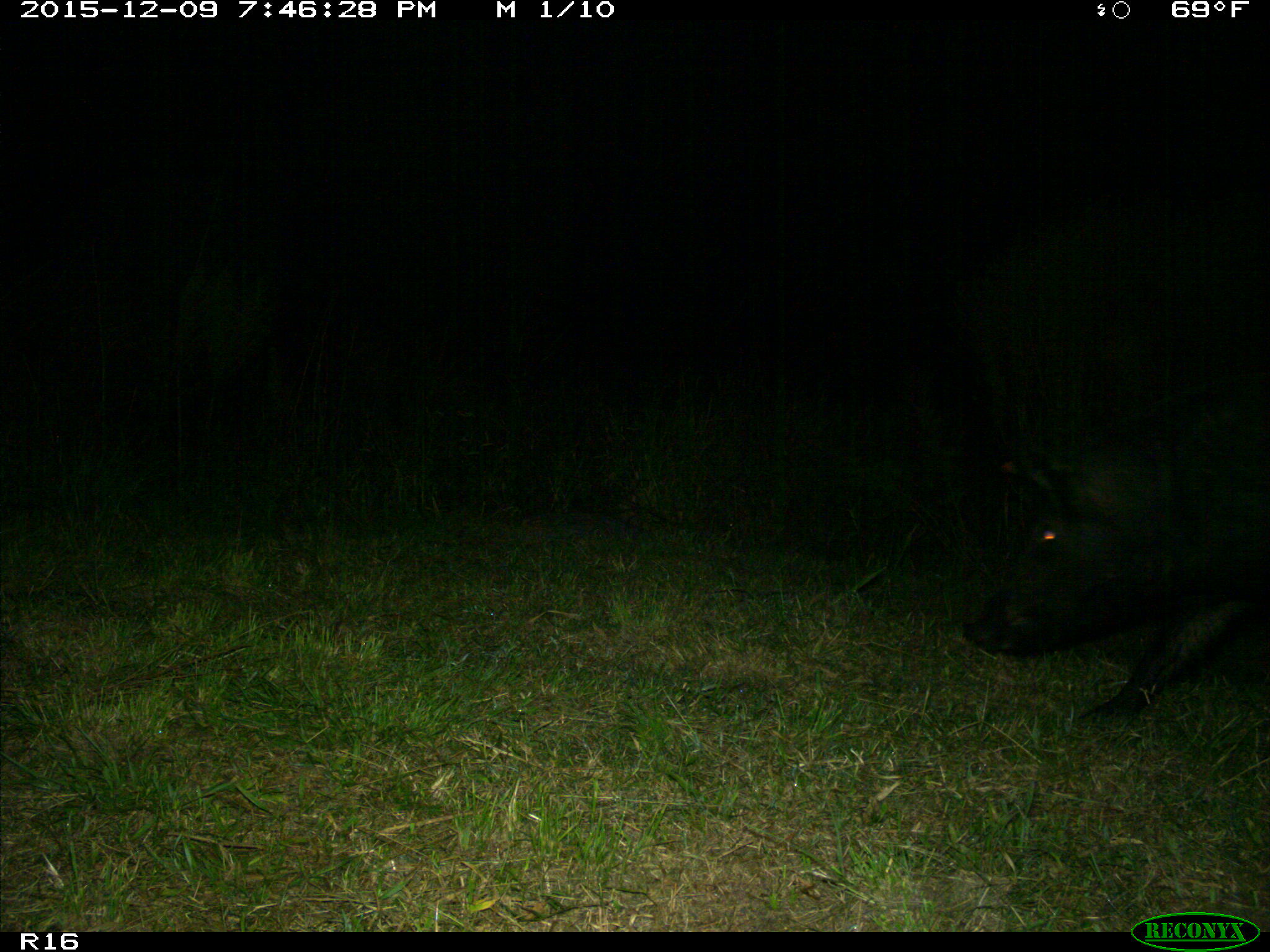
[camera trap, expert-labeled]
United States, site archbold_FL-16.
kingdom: Animalia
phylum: Chordata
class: Mammalia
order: Artiodactyla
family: Suidae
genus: Sus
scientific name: Sus scrofa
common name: wild boar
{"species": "Sus scrofa (wild boar)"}